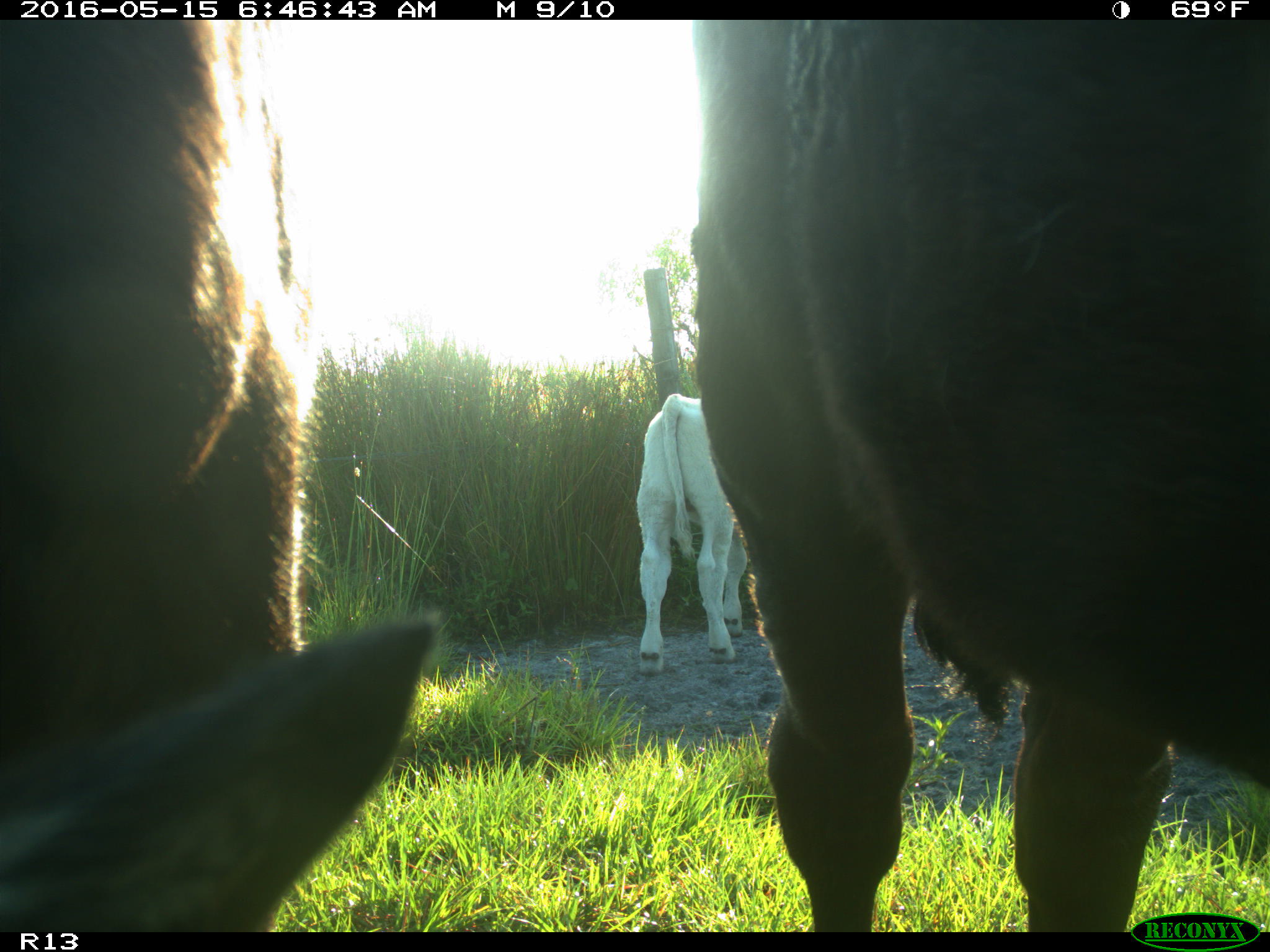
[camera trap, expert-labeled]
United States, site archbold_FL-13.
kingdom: Animalia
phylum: Chordata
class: Mammalia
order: Artiodactyla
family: Bovidae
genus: Bos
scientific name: Bos taurus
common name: domestic cow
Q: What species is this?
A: Bos taurus (domestic cow).